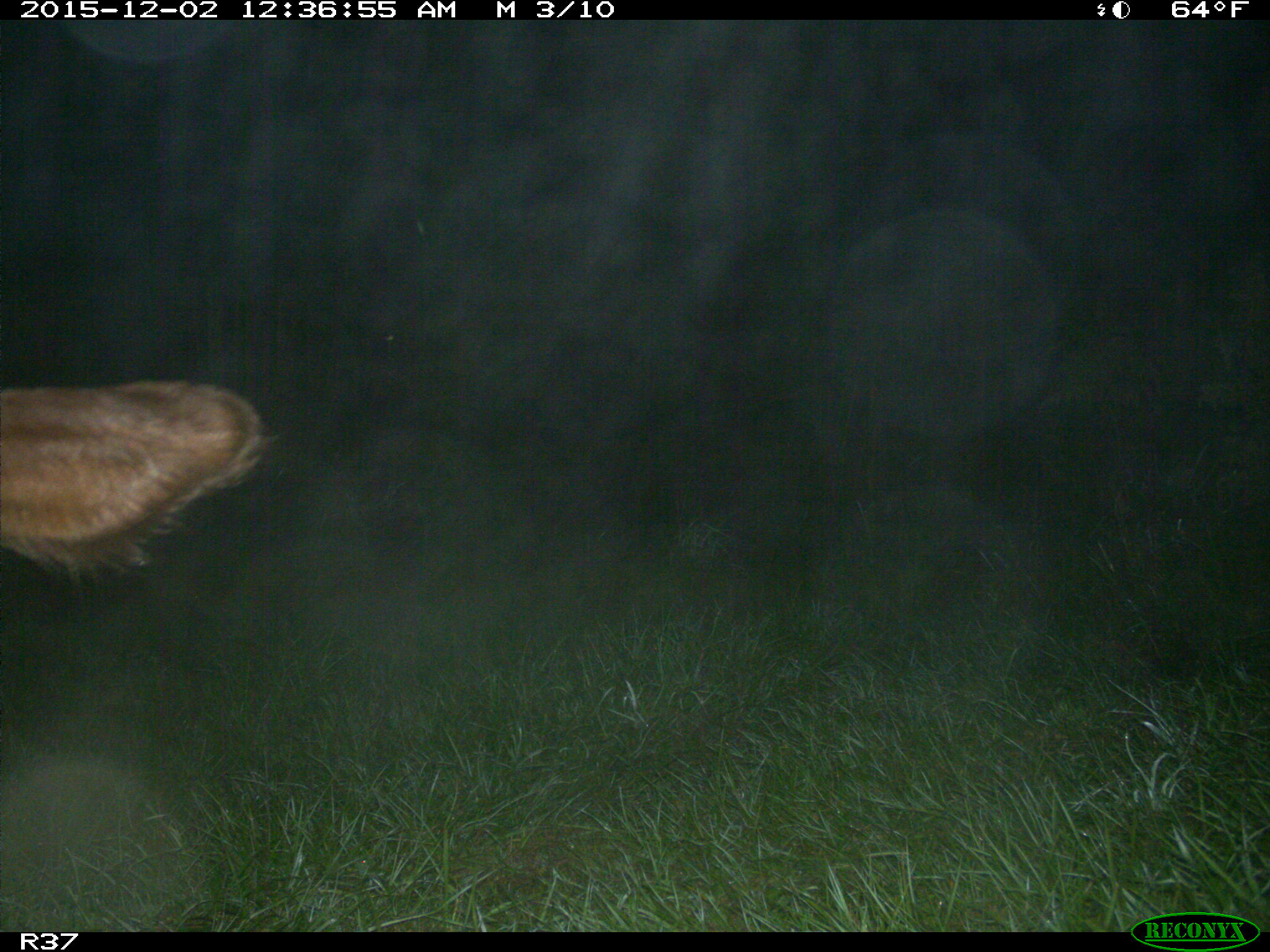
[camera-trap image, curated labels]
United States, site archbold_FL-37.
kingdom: Animalia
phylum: Chordata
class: Mammalia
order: Artiodactyla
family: Bovidae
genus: Bos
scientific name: Bos taurus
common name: domestic cow